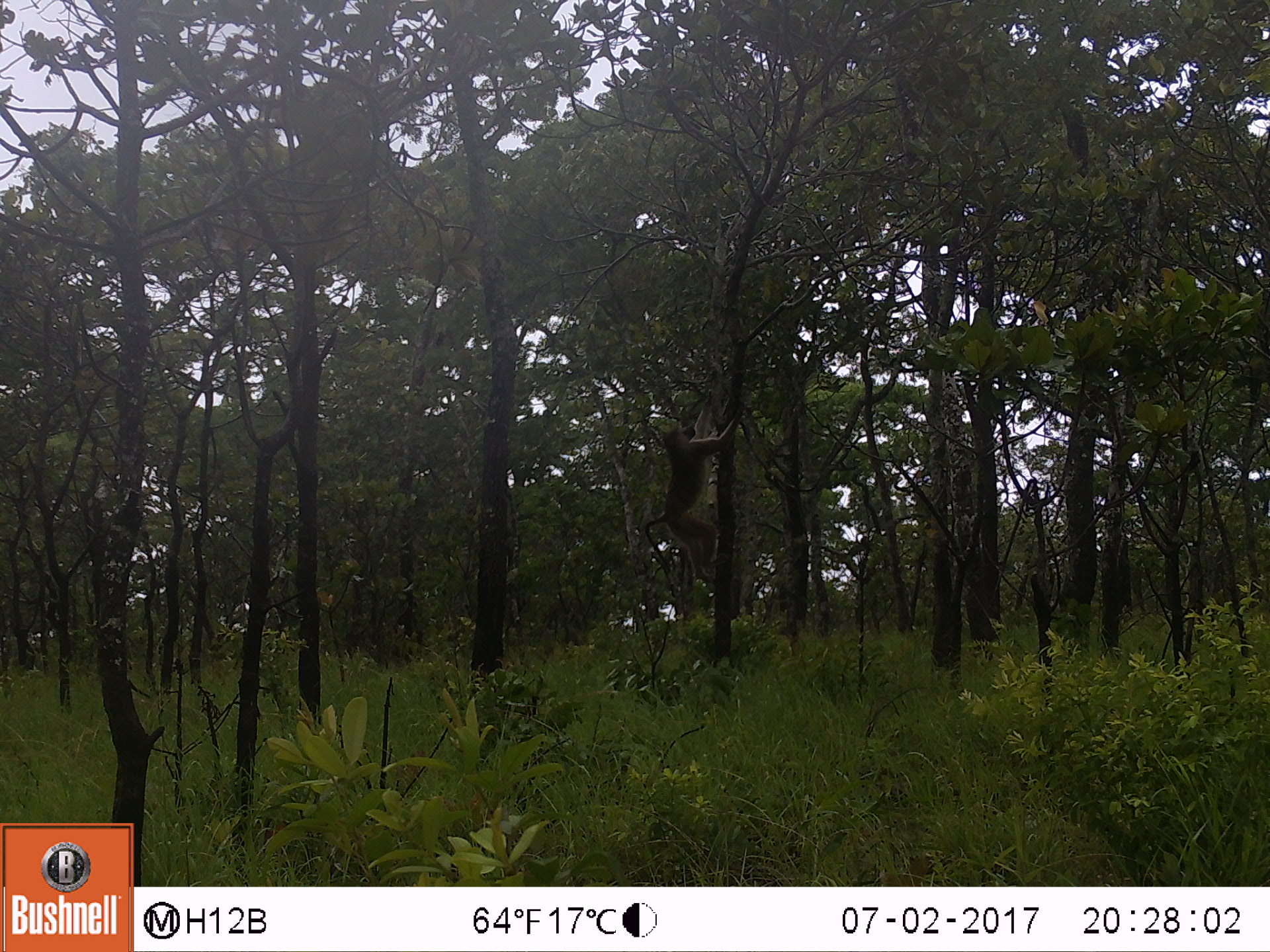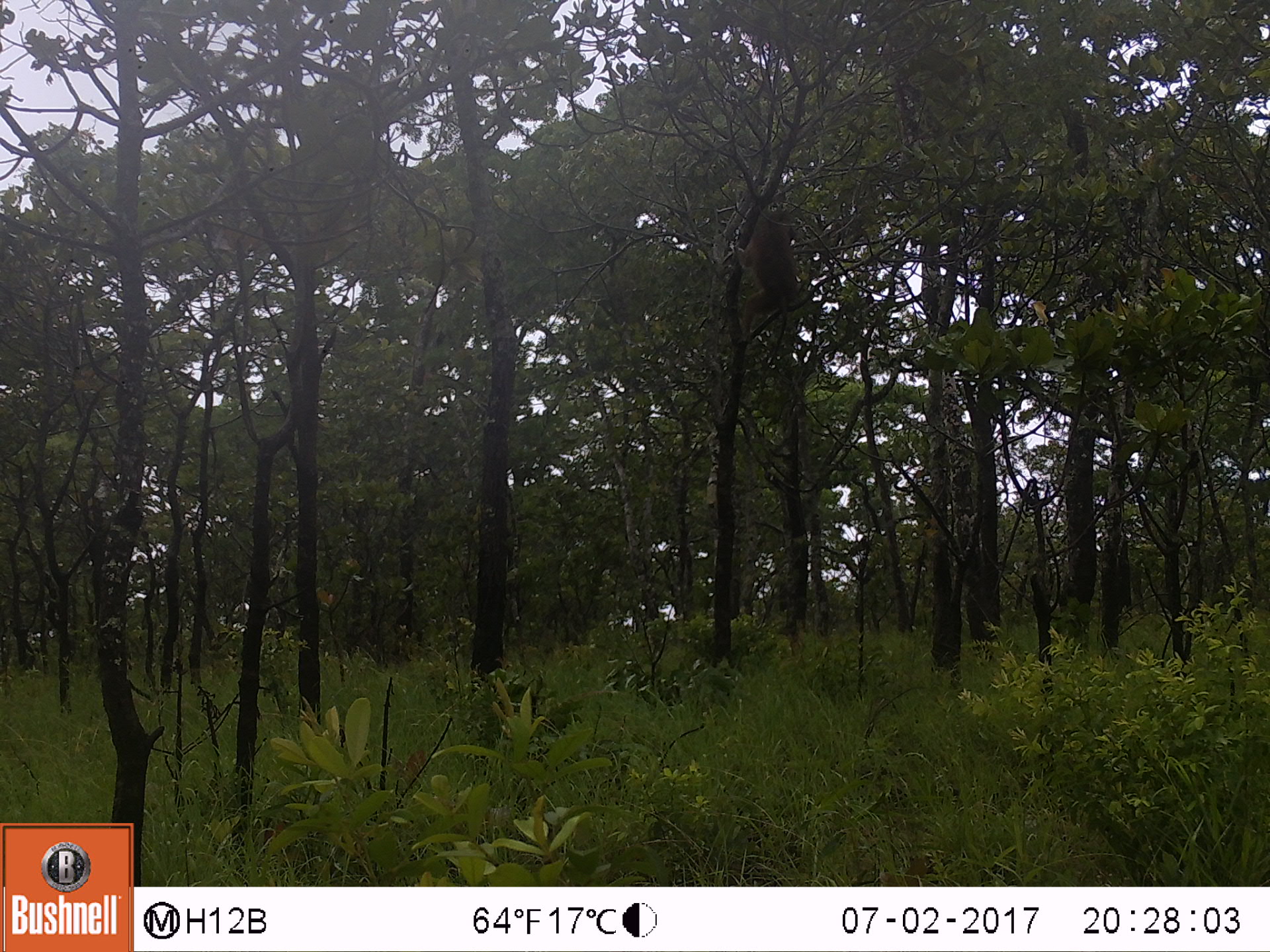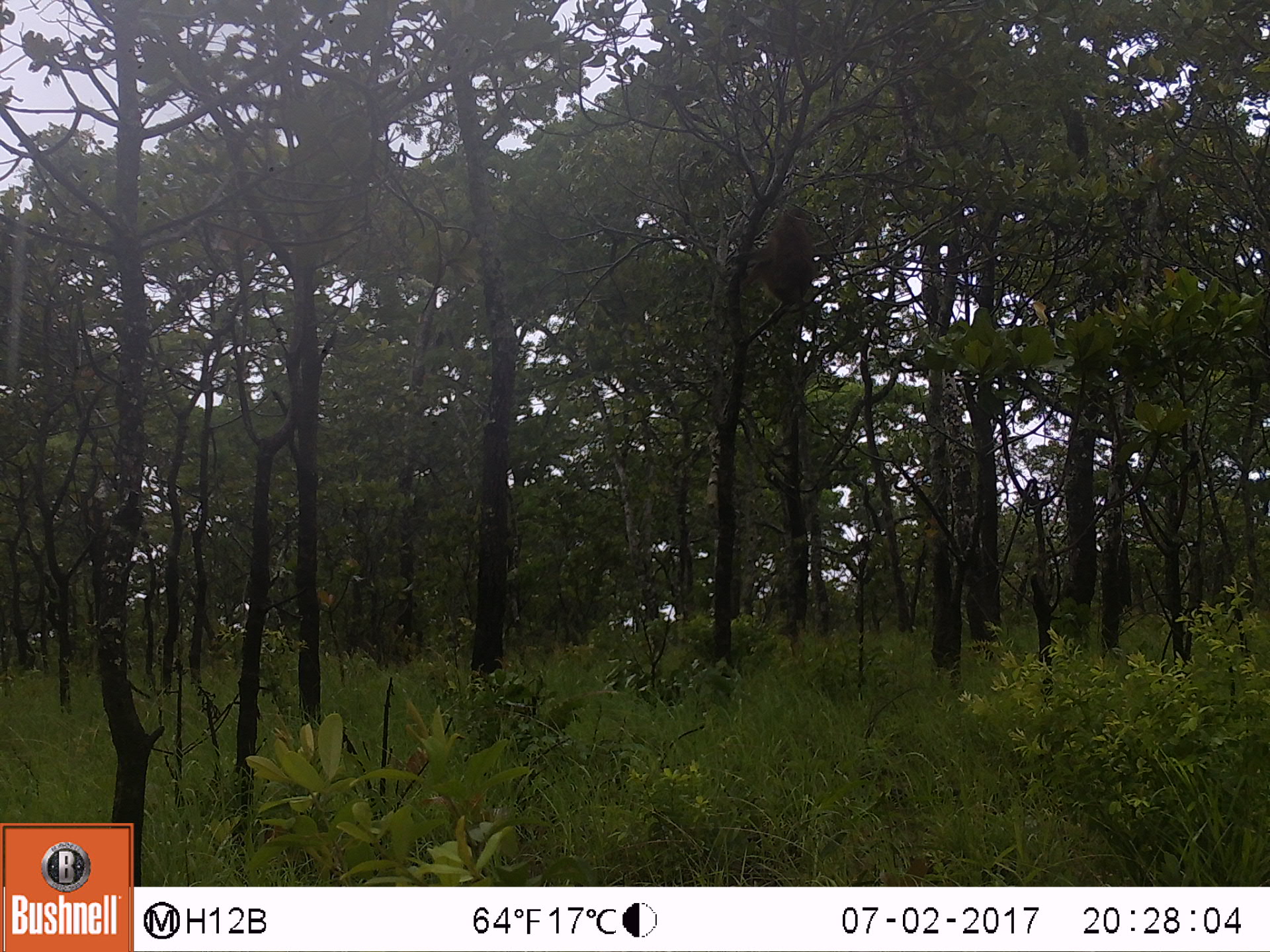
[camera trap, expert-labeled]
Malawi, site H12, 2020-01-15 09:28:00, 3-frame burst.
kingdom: Animalia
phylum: Chordata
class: Mammalia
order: Primates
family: Cercopithecidae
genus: Papio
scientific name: Papio cynocephalus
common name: yellow baboon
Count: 1.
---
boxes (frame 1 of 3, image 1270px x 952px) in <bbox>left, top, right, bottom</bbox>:
yellow baboon: <bbox>634, 404, 730, 587</bbox>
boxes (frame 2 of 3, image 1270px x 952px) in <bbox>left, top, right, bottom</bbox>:
yellow baboon: <bbox>723, 202, 811, 356</bbox>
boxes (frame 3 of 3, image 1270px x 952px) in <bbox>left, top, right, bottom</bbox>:
yellow baboon: <bbox>737, 200, 818, 335</bbox>